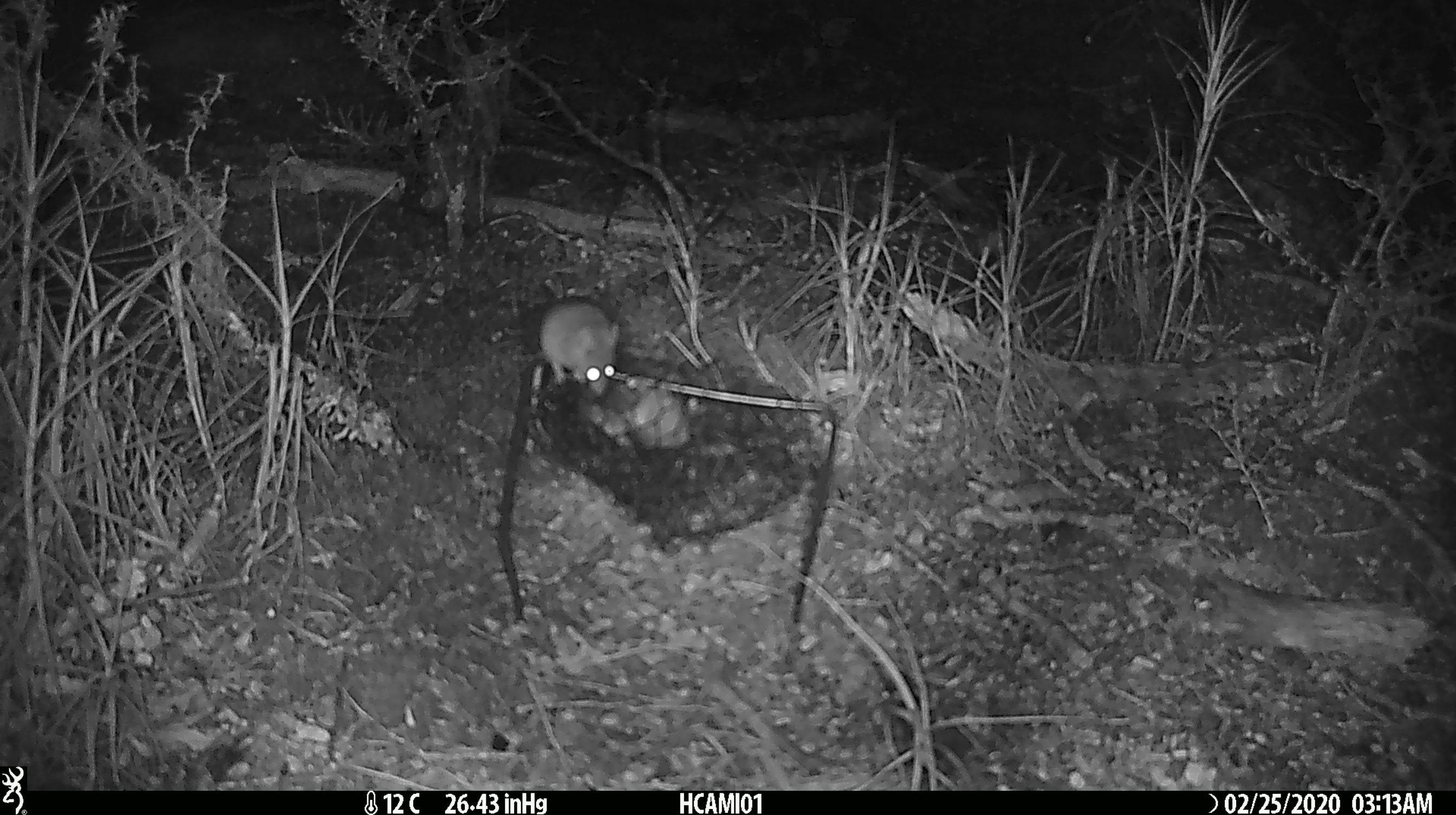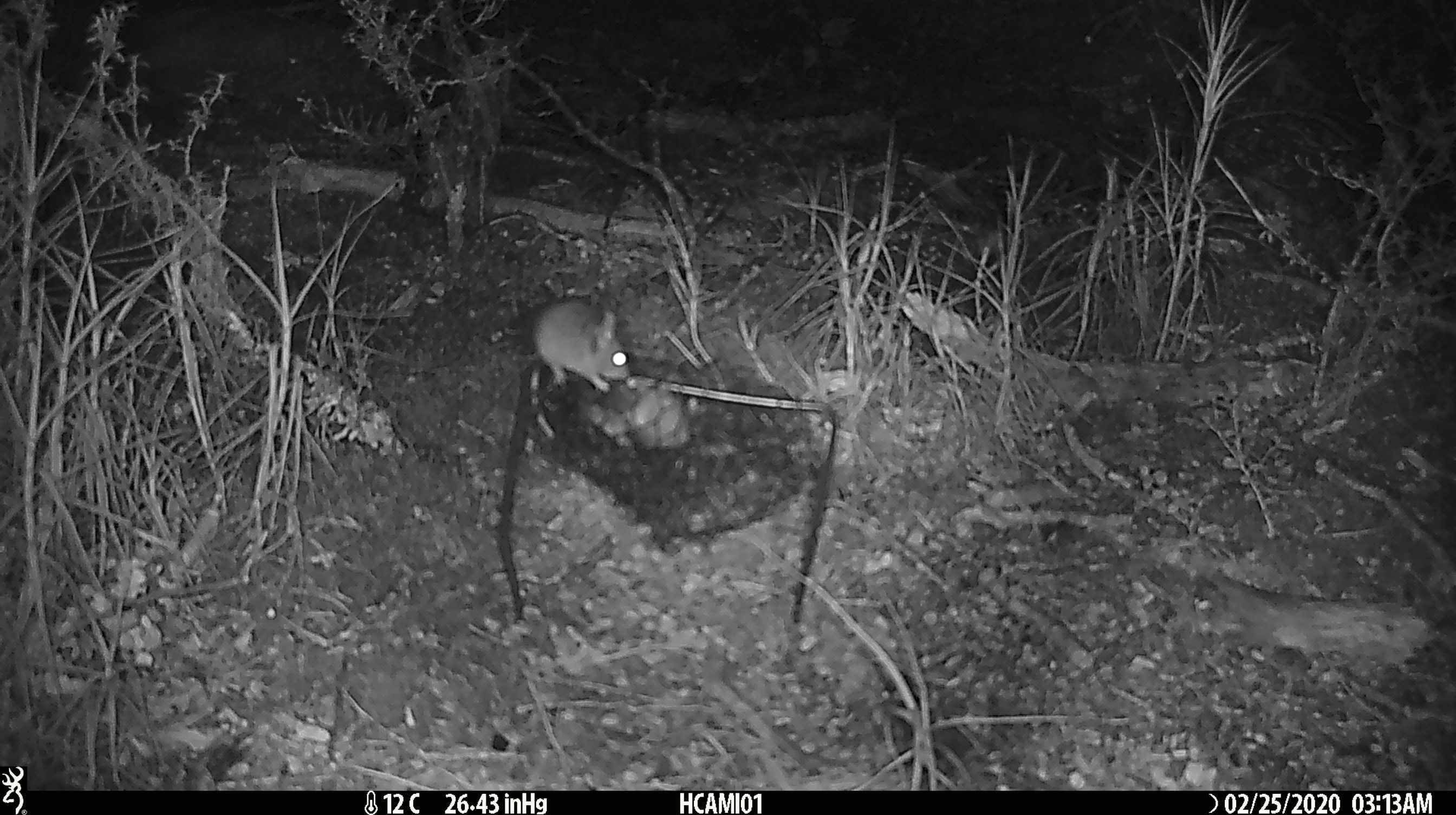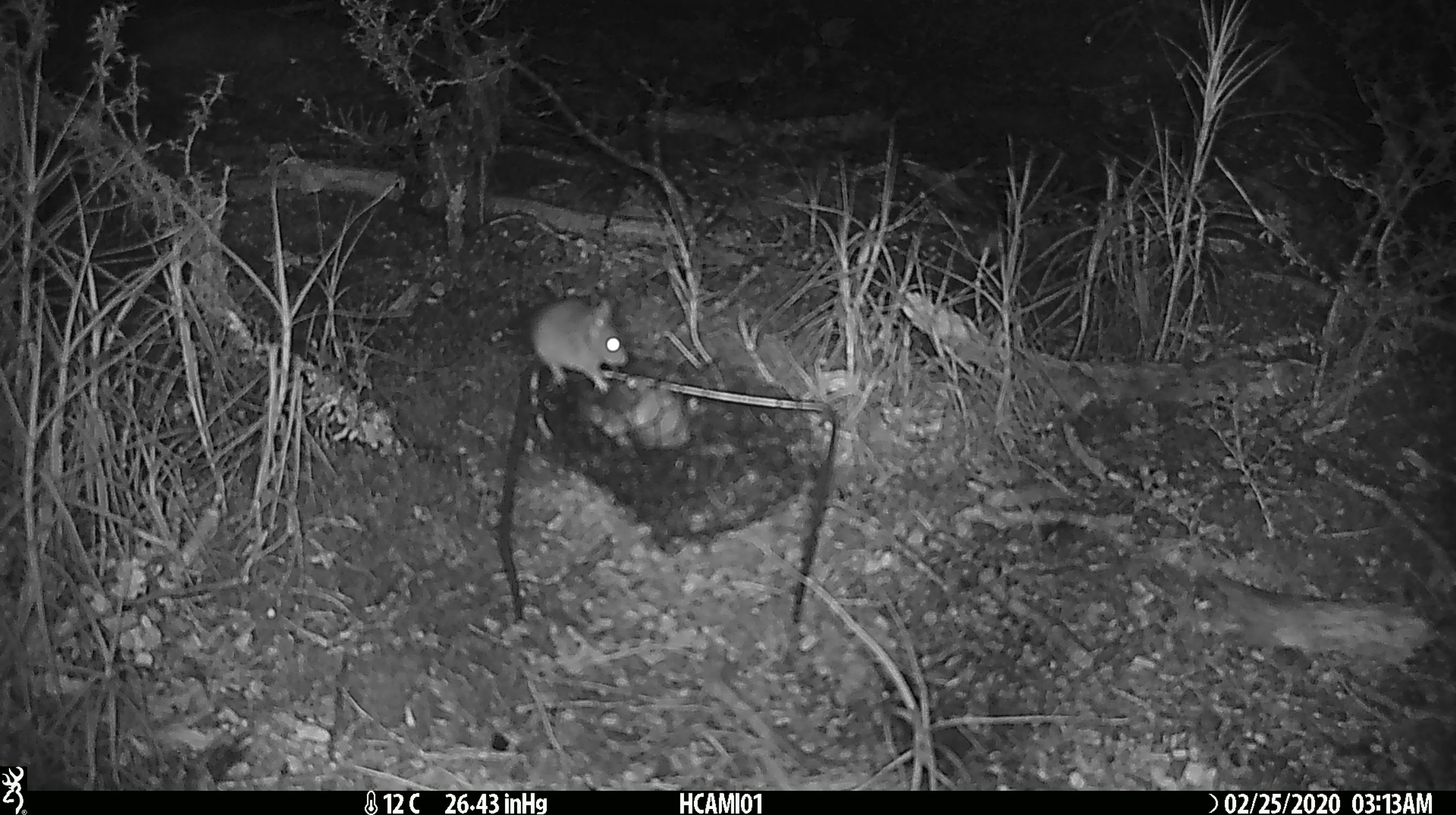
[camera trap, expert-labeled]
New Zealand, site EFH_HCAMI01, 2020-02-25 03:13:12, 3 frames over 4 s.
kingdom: Animalia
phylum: Chordata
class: Mammalia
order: Rodentia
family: Muridae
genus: Mus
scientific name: Mus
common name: mouse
Mouse (Mus).